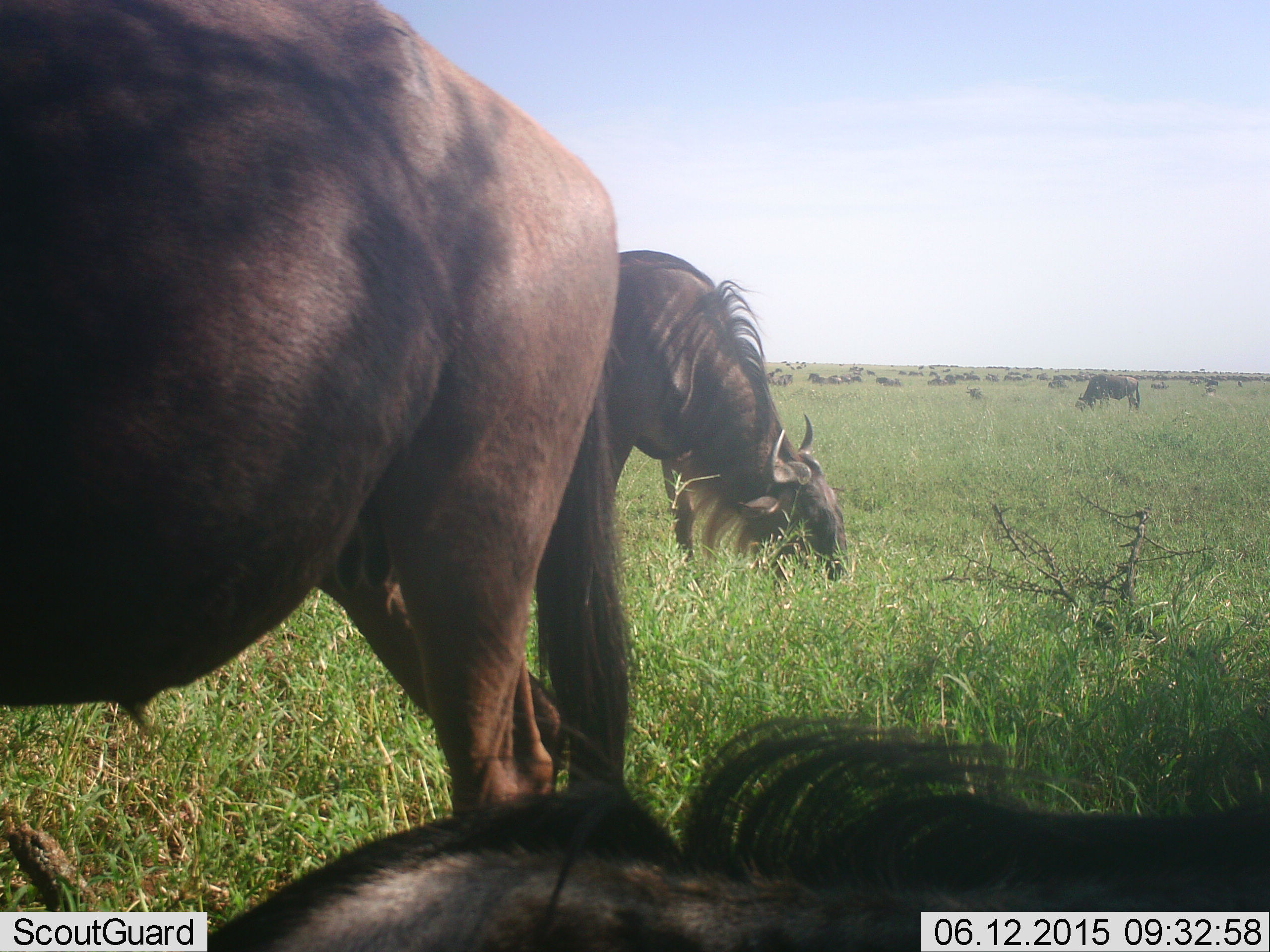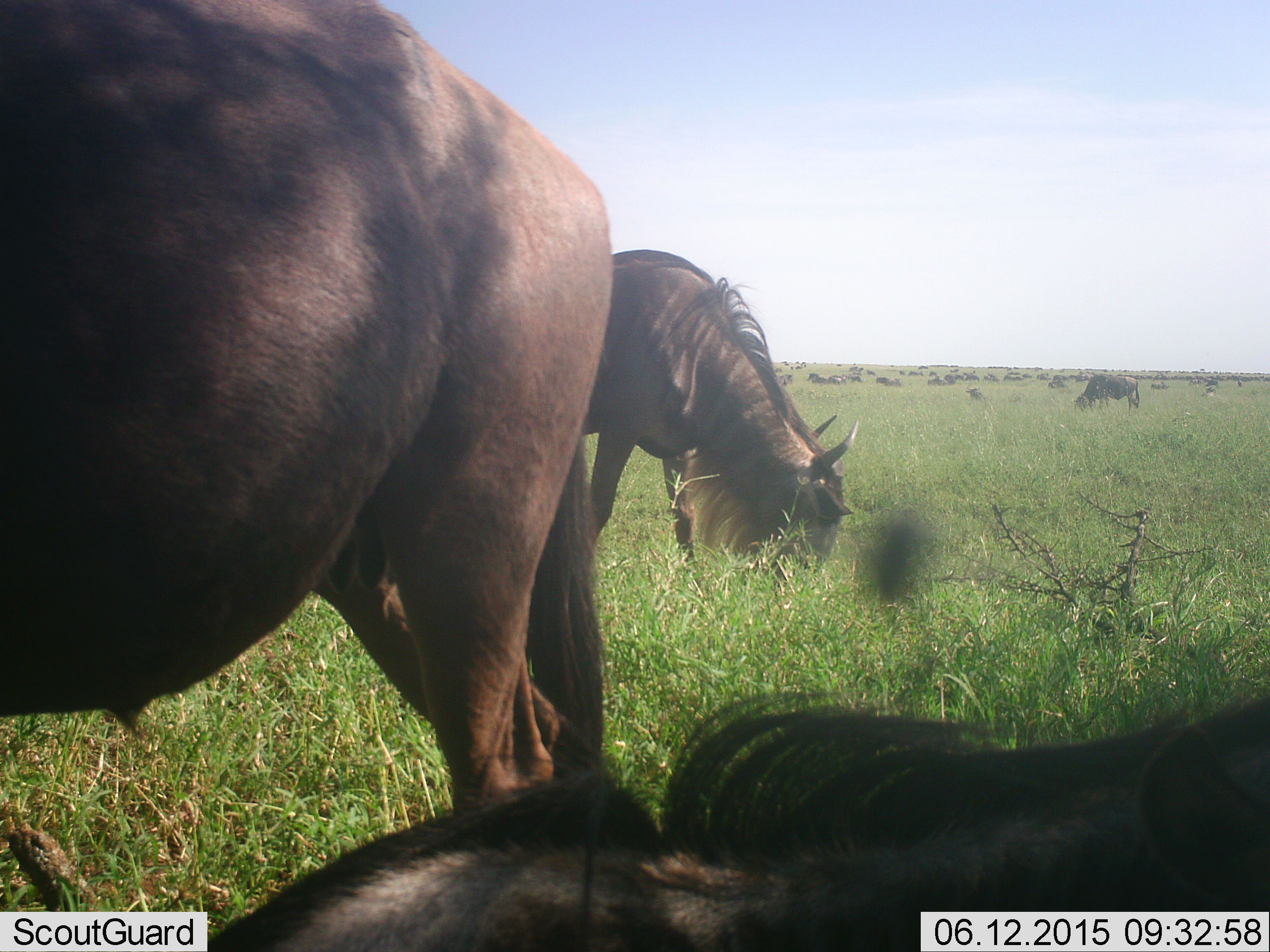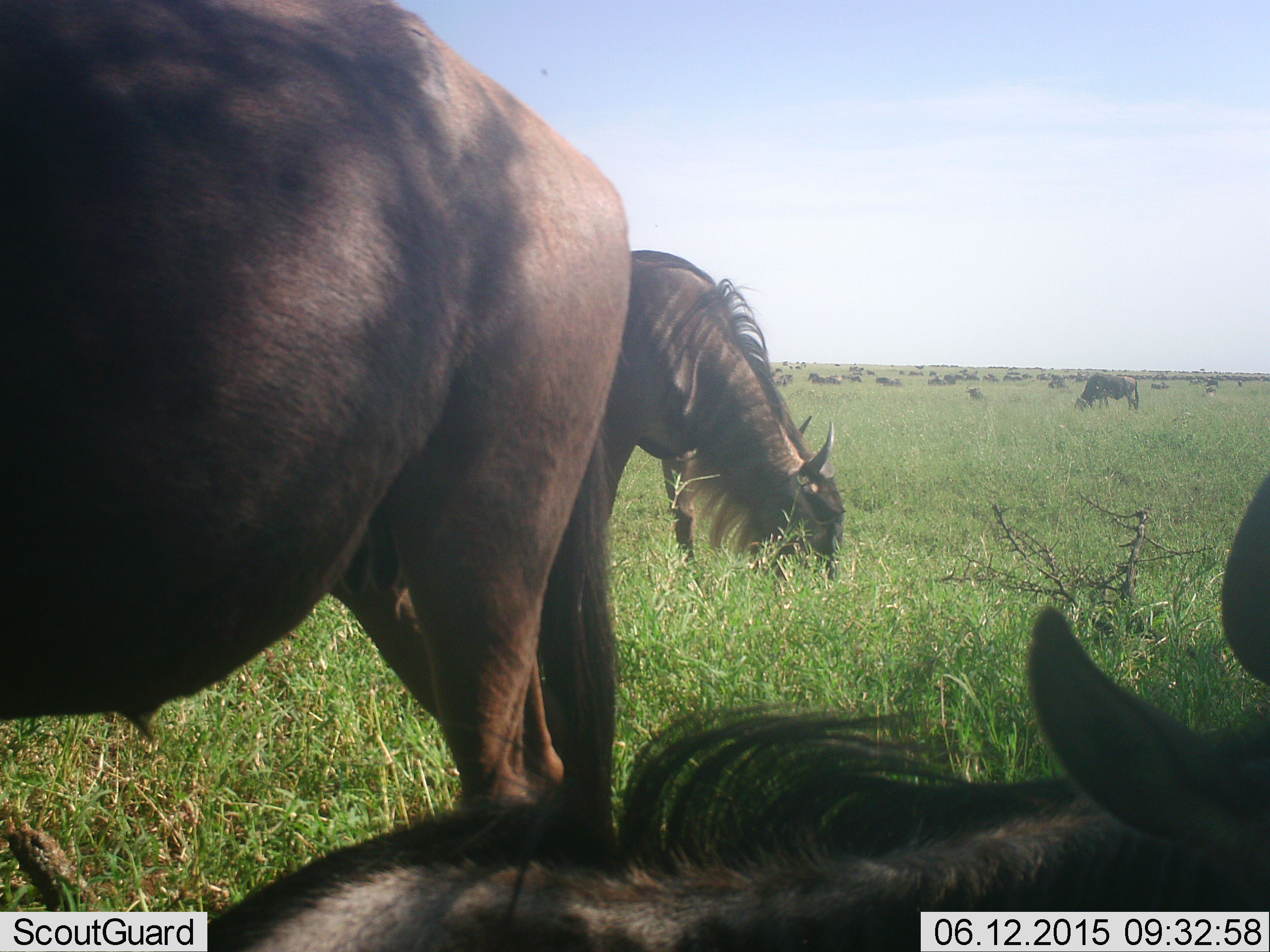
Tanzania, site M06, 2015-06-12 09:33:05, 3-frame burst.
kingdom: Animalia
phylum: Chordata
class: Mammalia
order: Artiodactyla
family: Bovidae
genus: Connochaetes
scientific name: Connochaetes taurinus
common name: blue wildebeest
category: wildebeest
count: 11-50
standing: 40%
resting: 40%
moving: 30%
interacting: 0%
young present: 0%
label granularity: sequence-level